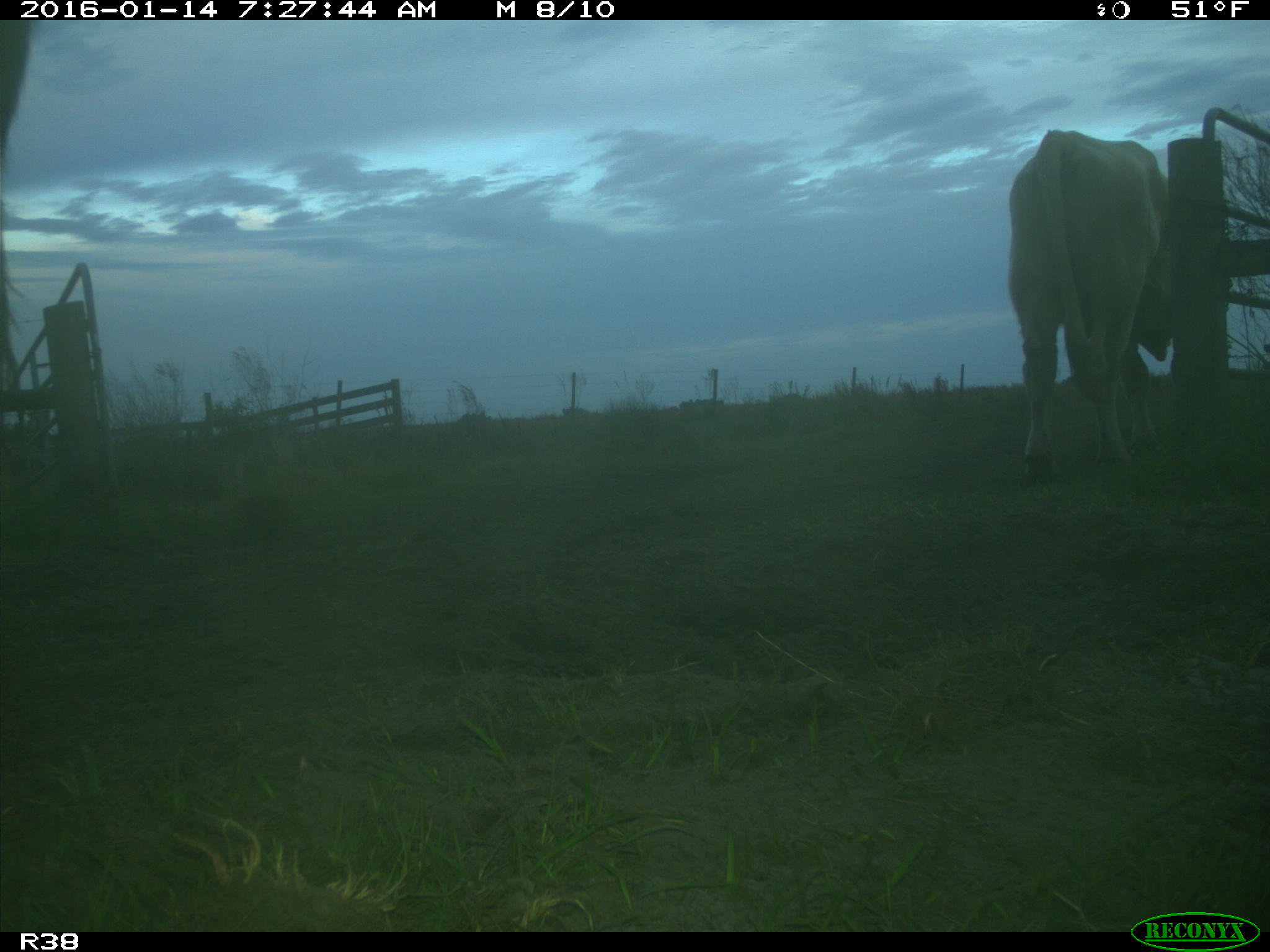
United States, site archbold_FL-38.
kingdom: Animalia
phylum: Chordata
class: Mammalia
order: Artiodactyla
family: Bovidae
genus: Bos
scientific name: Bos taurus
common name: domestic cow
Bos taurus (domestic cow).